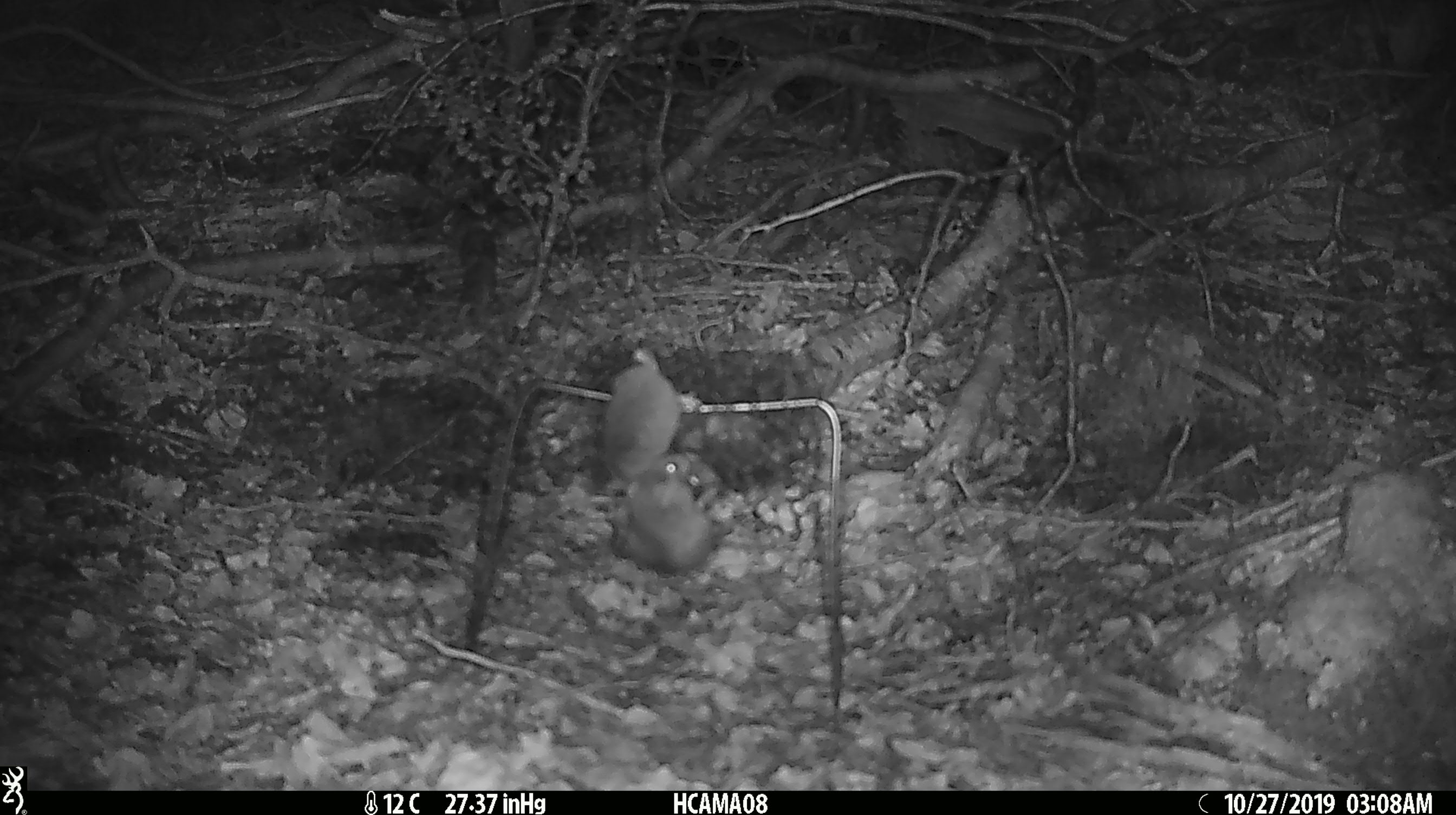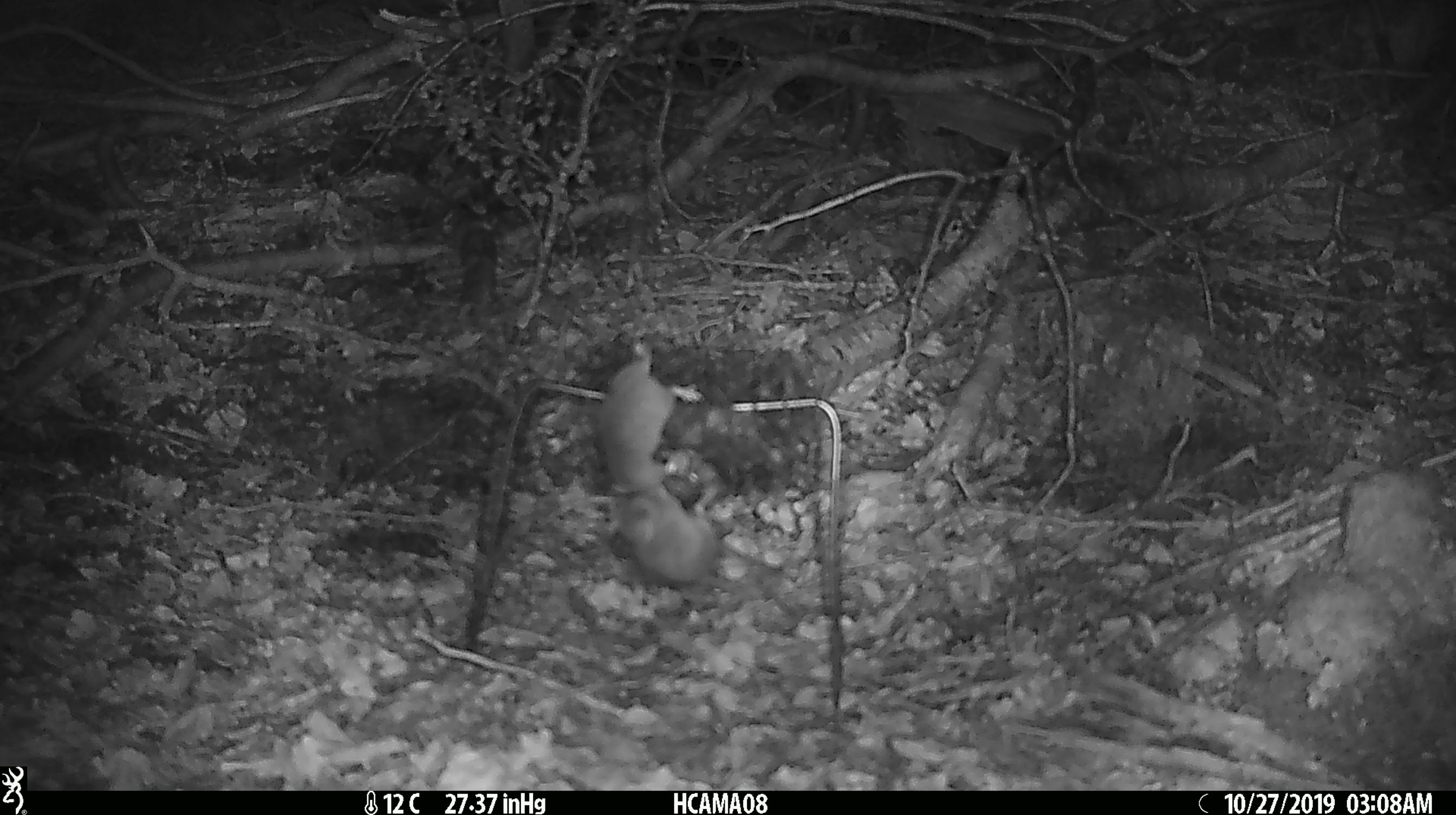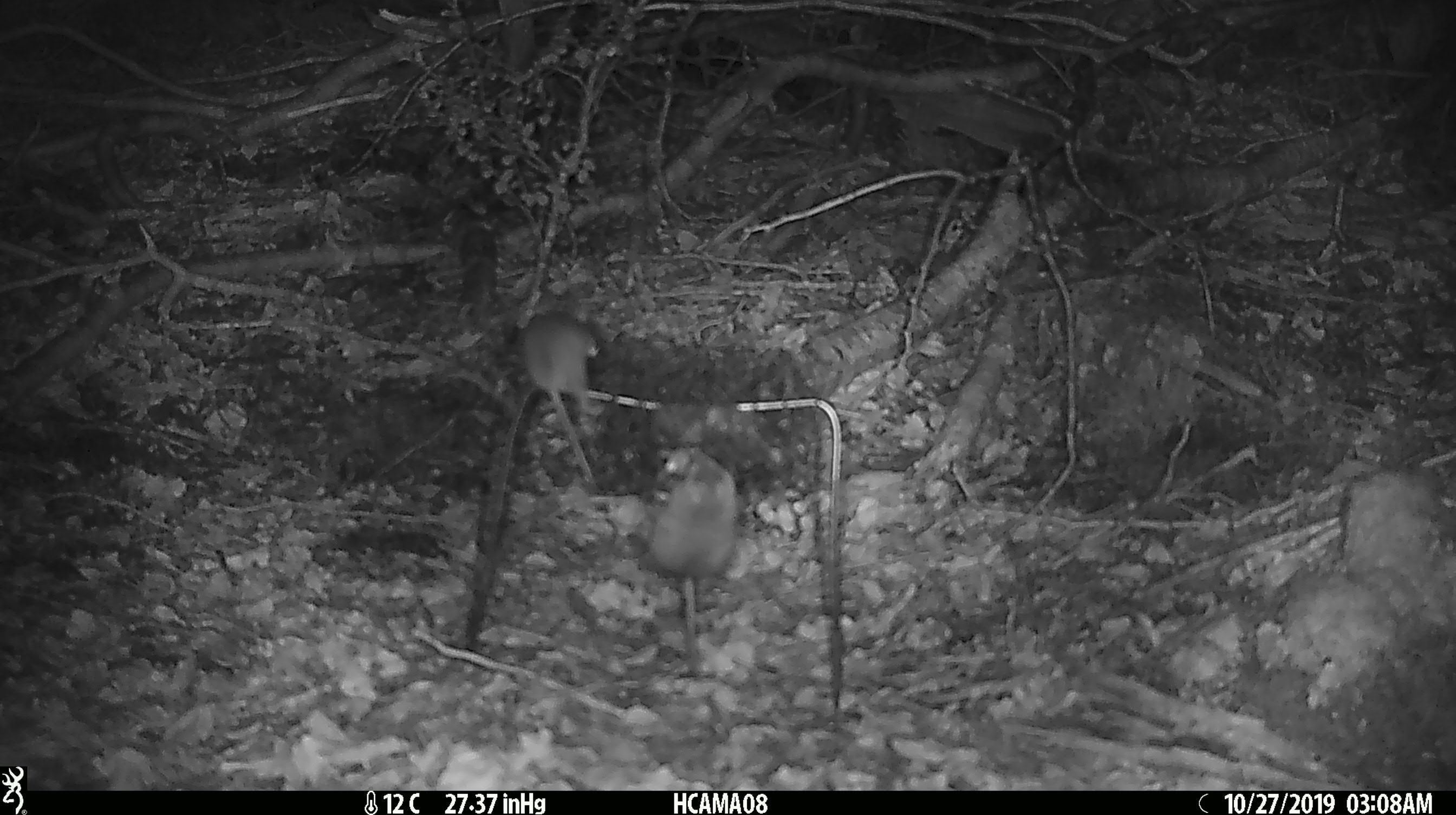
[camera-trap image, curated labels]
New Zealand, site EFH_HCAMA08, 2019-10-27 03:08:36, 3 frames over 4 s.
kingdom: Animalia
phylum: Chordata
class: Mammalia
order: Rodentia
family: Muridae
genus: Mus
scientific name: Mus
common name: mouse